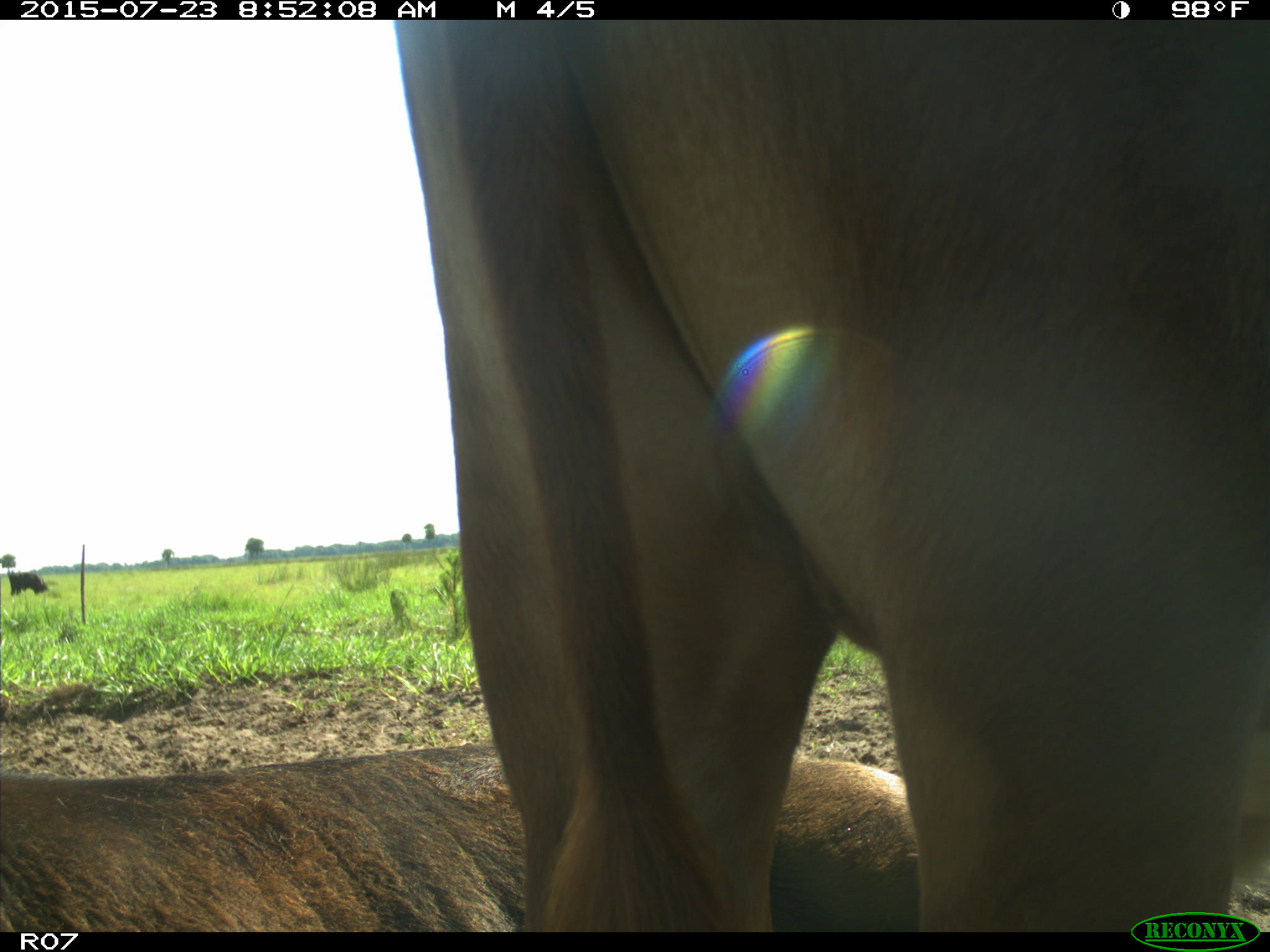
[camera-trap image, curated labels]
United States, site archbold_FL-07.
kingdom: Animalia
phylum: Chordata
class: Mammalia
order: Artiodactyla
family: Bovidae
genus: Bos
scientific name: Bos taurus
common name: domestic cow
Bos taurus (domestic cow).